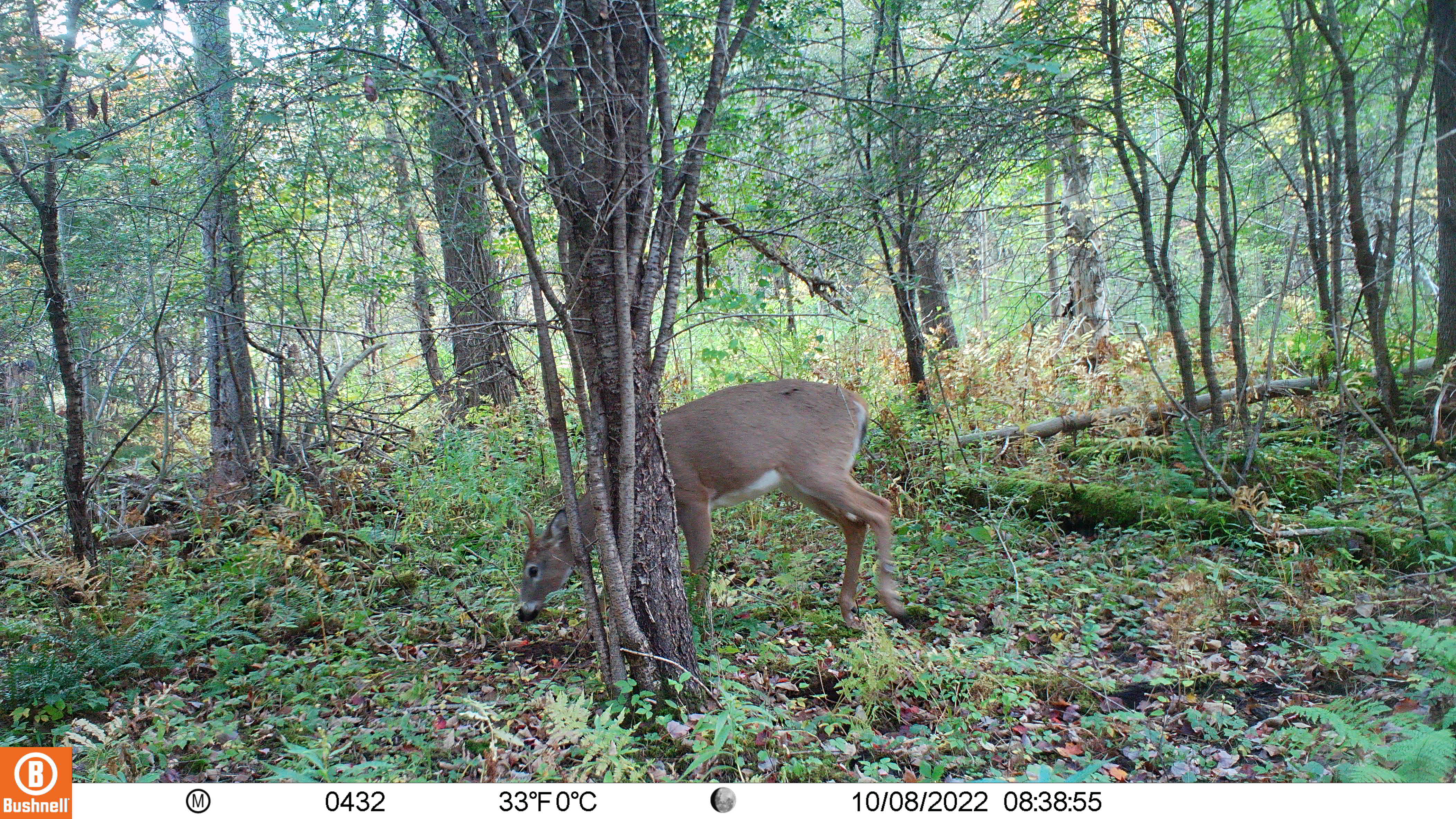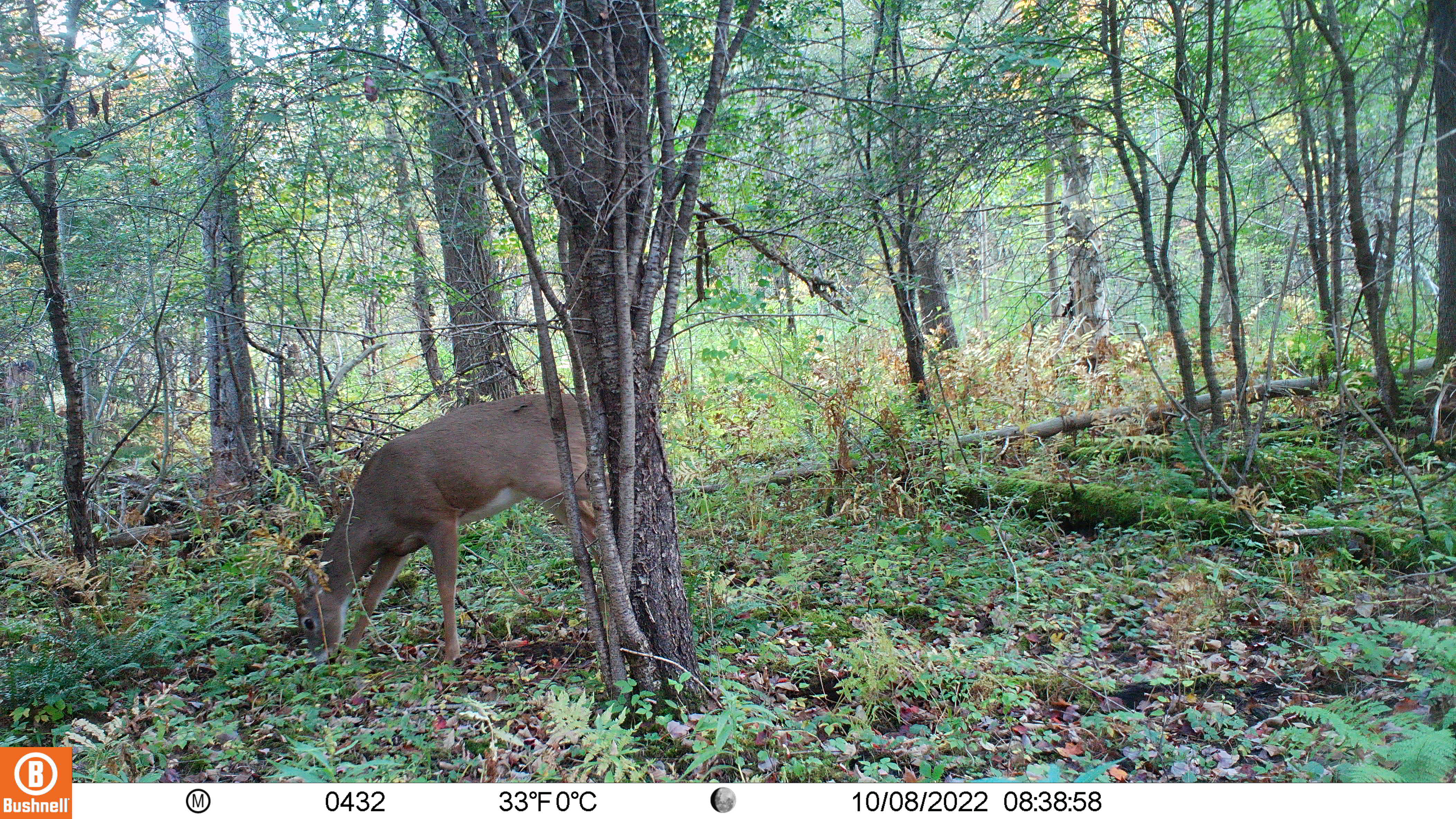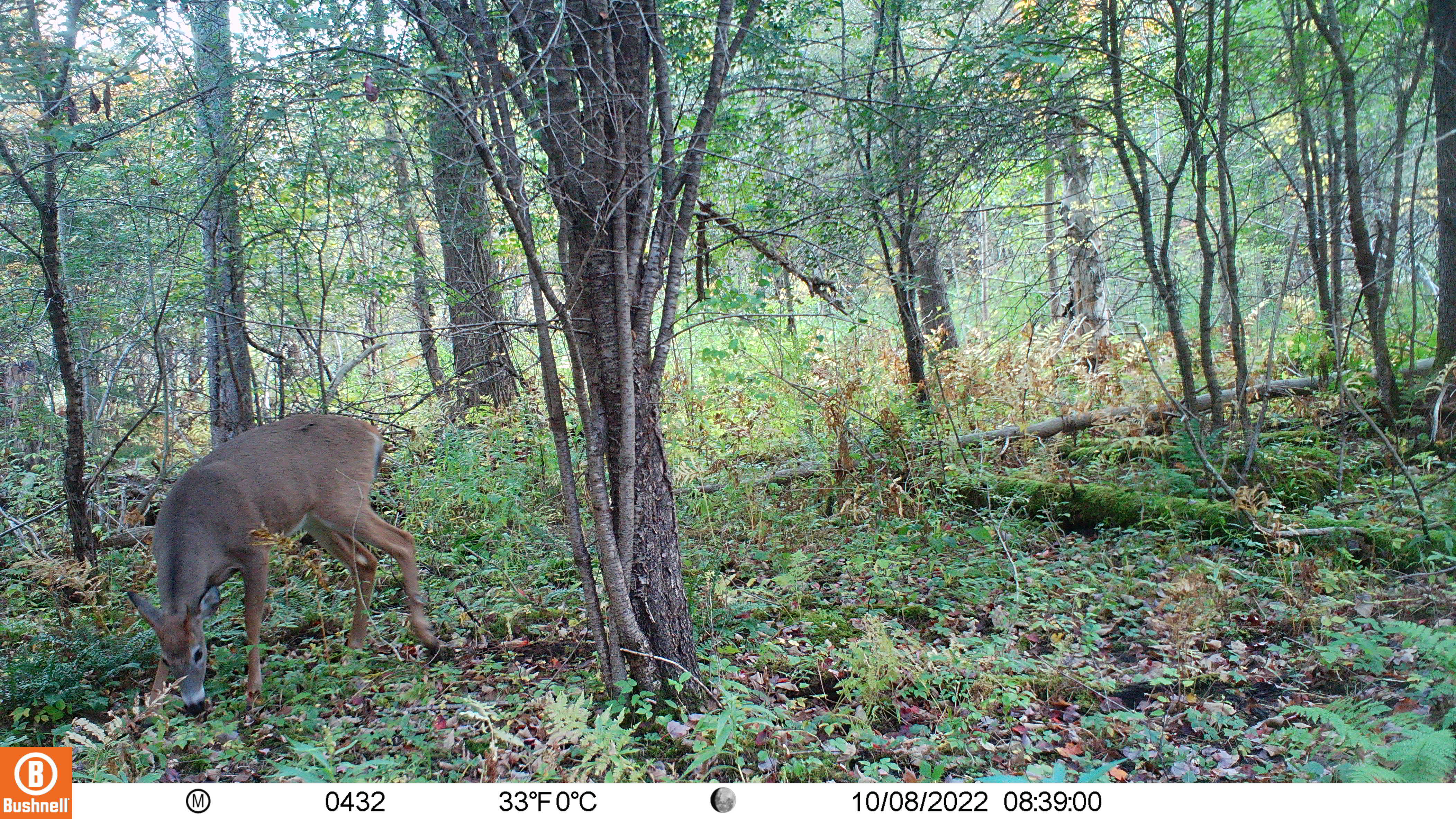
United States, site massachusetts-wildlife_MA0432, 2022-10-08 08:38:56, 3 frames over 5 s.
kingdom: Animalia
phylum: Chordata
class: Mammalia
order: Artiodactyla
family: Cervidae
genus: Odocoileus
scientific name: Odocoileus virginianus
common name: white-tailed deer